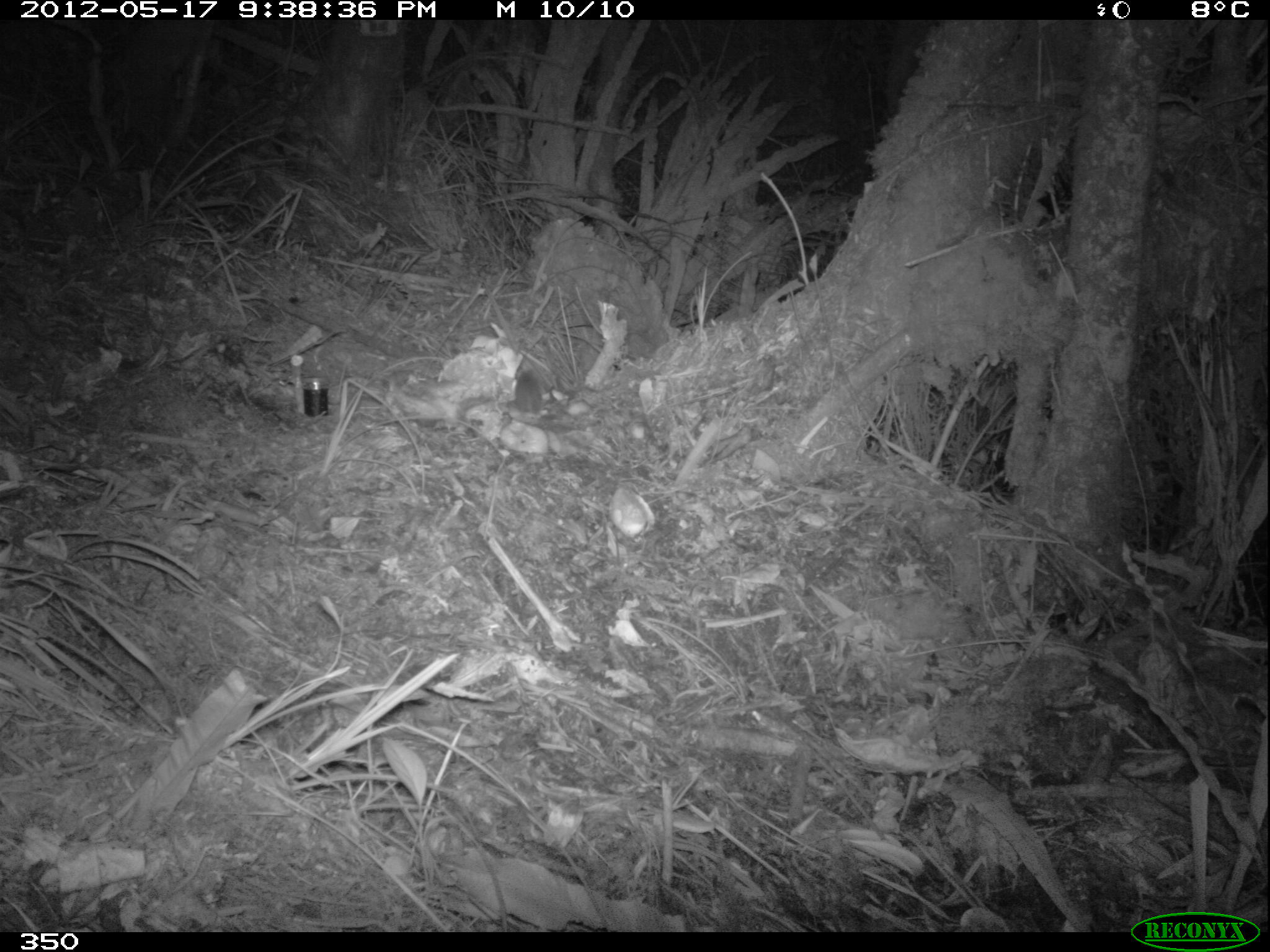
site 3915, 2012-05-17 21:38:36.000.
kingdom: Animalia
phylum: Chordata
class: Mammalia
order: Rodentia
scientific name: Rodentia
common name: rodents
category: unknown rodent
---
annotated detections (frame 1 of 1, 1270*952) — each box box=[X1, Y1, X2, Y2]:
unknown rodent: box=[514, 367, 543, 414]